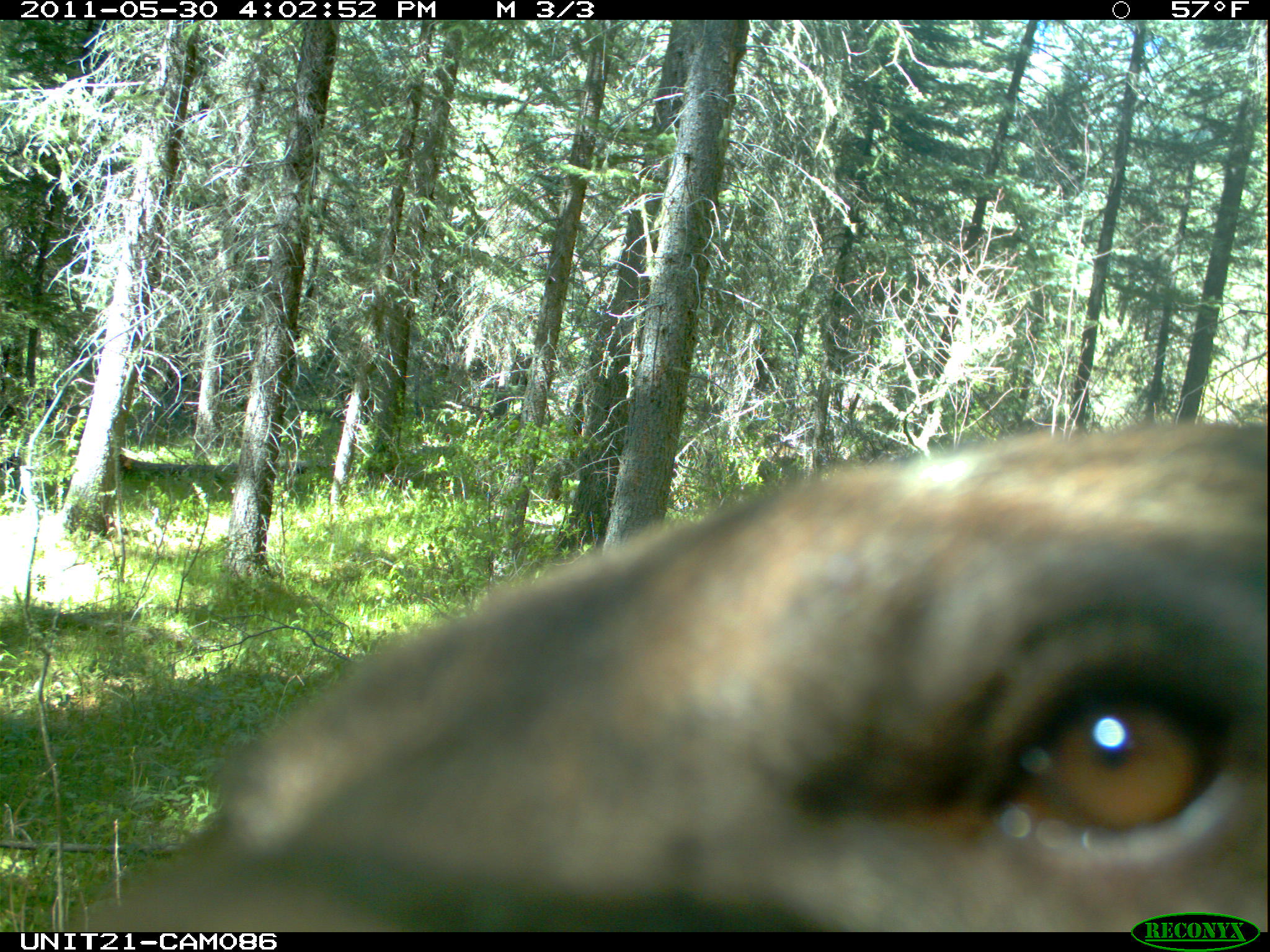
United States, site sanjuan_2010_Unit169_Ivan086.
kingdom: Animalia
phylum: Chordata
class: Mammalia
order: Carnivora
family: Ursidae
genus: Ursus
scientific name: Ursus americanus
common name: american black bear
Ursus americanus (american black bear).